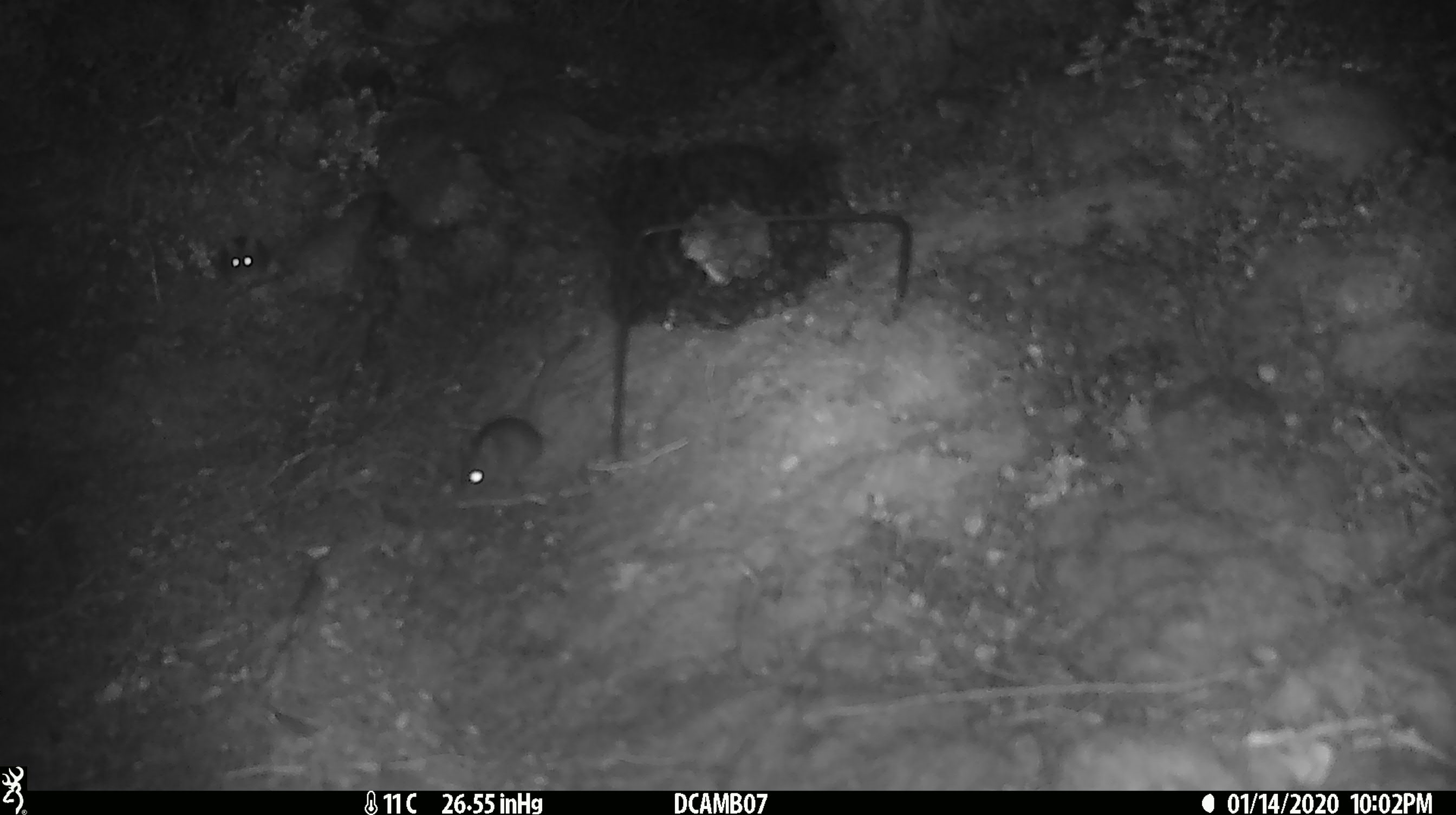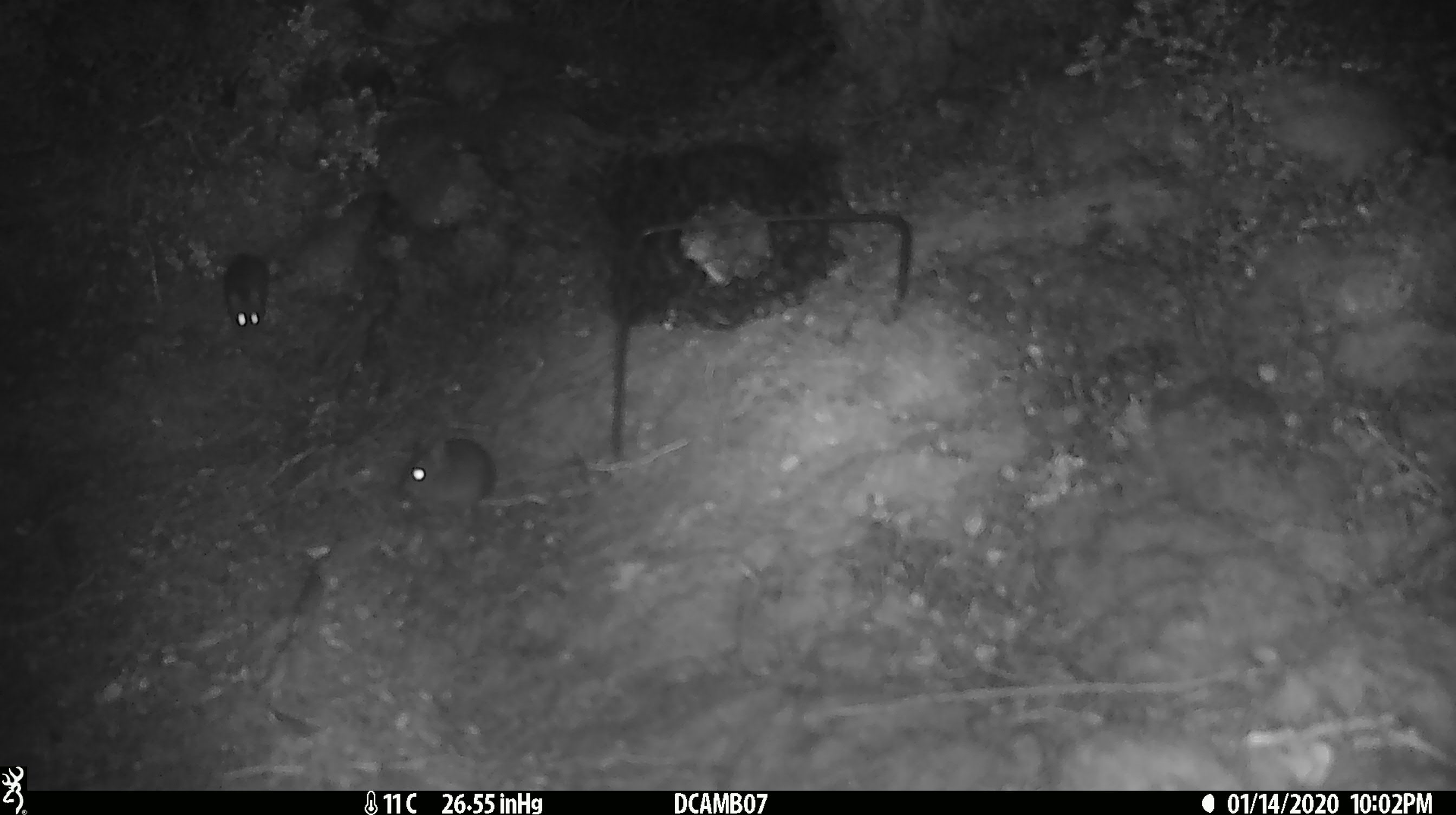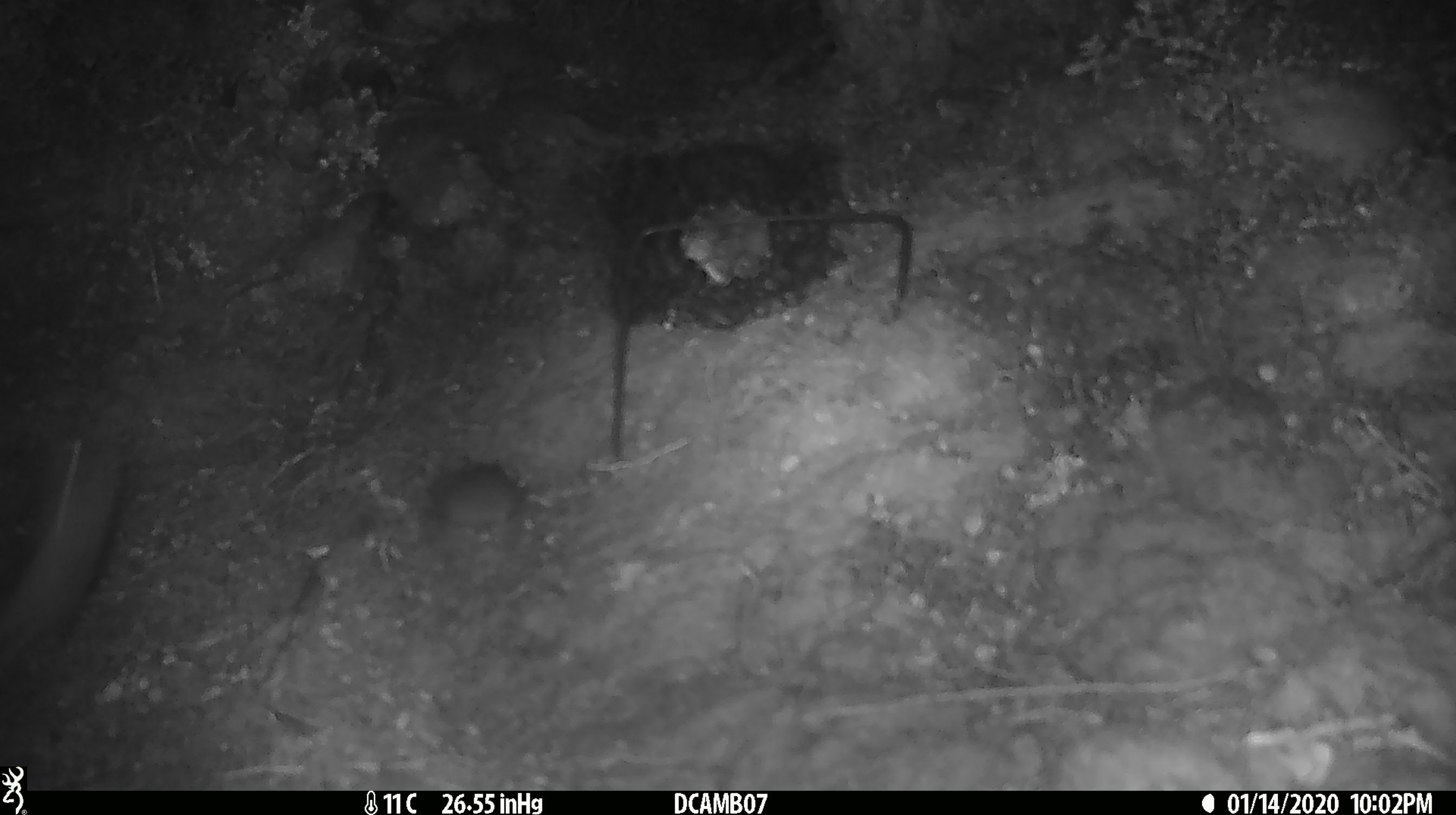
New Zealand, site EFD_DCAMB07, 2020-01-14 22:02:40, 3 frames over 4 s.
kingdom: Animalia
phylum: Chordata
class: Mammalia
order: Rodentia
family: Muridae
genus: Mus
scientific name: Mus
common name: mouse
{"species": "mouse (Mus)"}